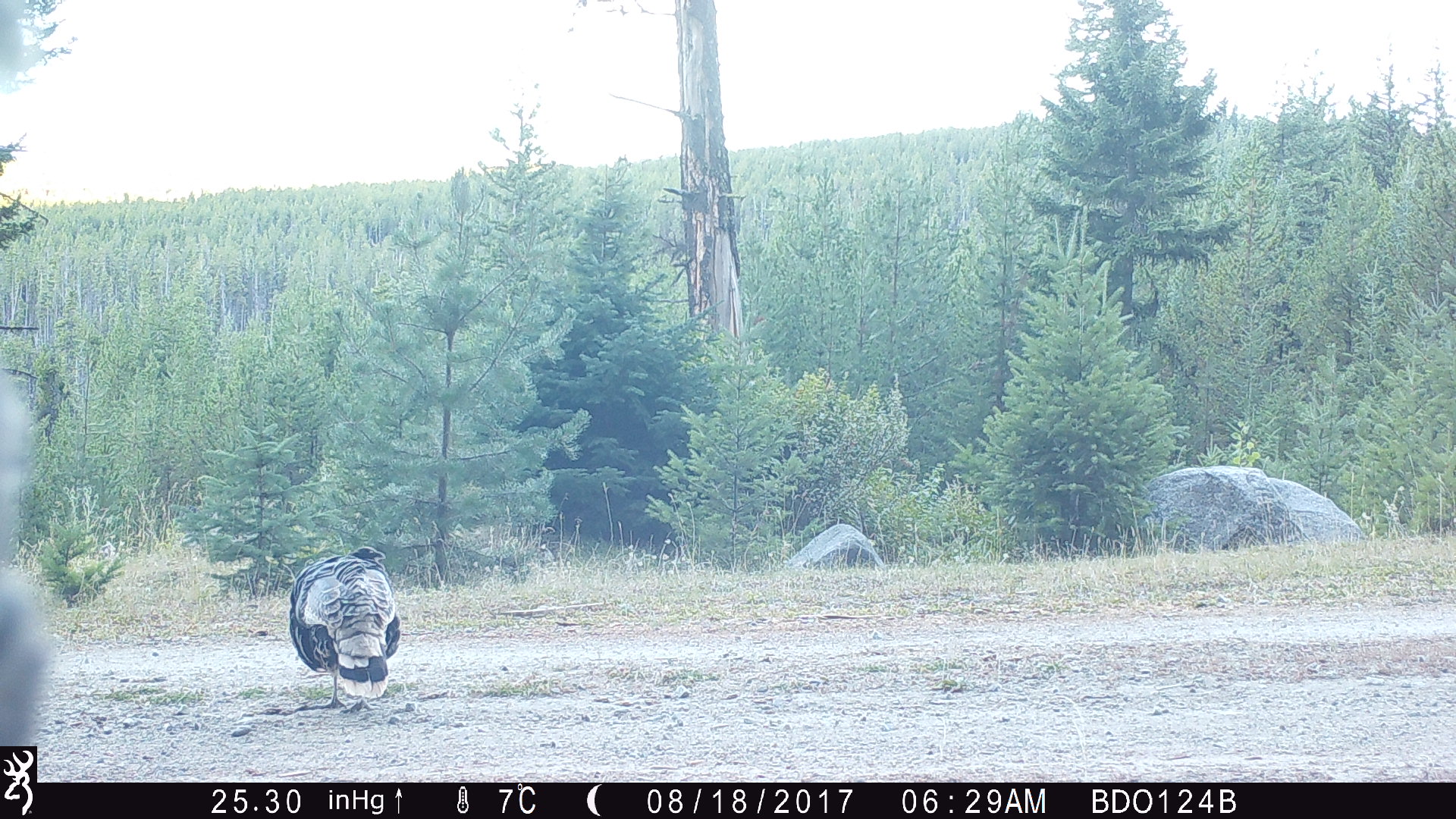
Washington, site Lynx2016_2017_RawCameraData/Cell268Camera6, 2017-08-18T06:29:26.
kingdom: Animalia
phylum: Chordata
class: Aves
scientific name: Aves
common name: birds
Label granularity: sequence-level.